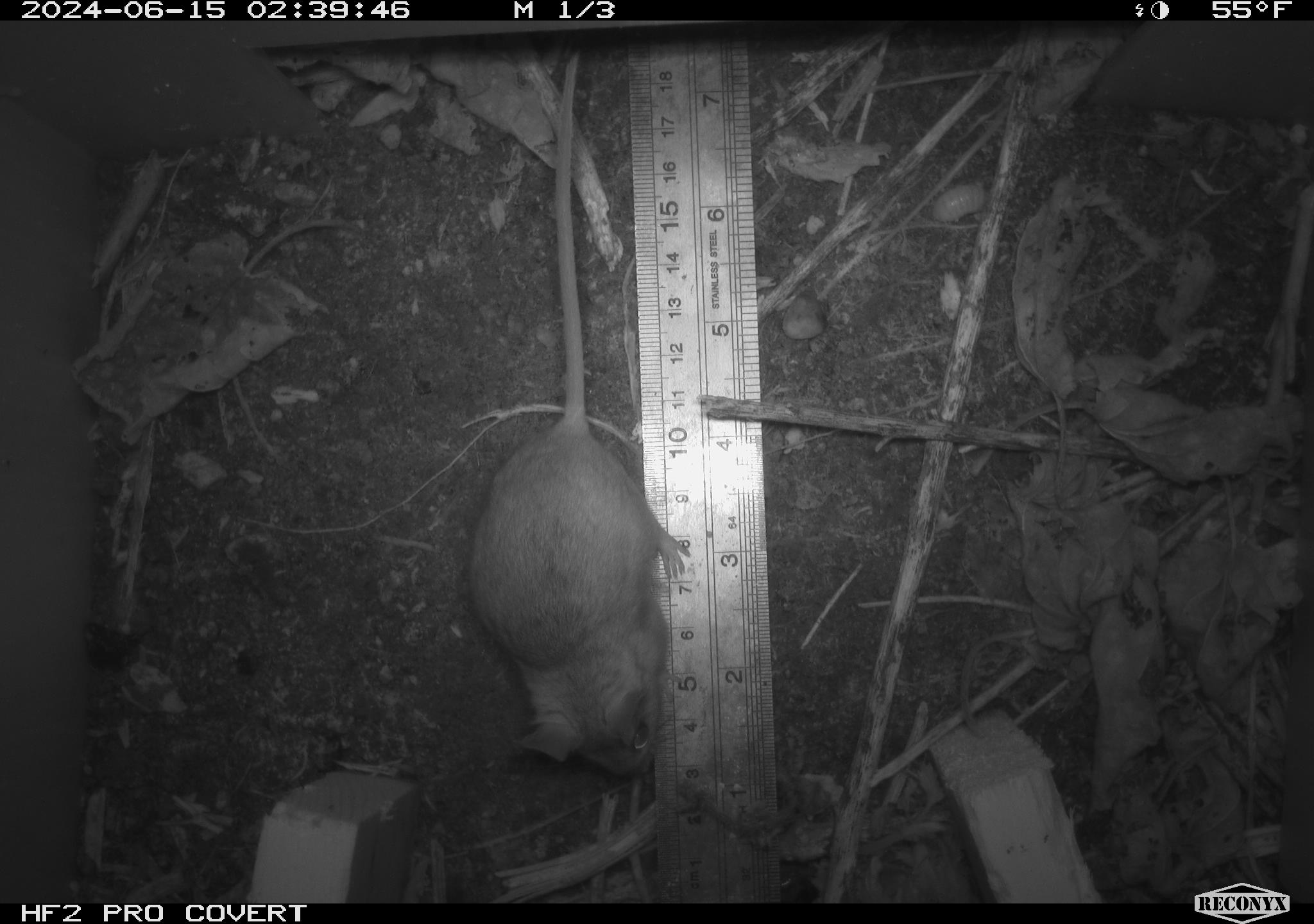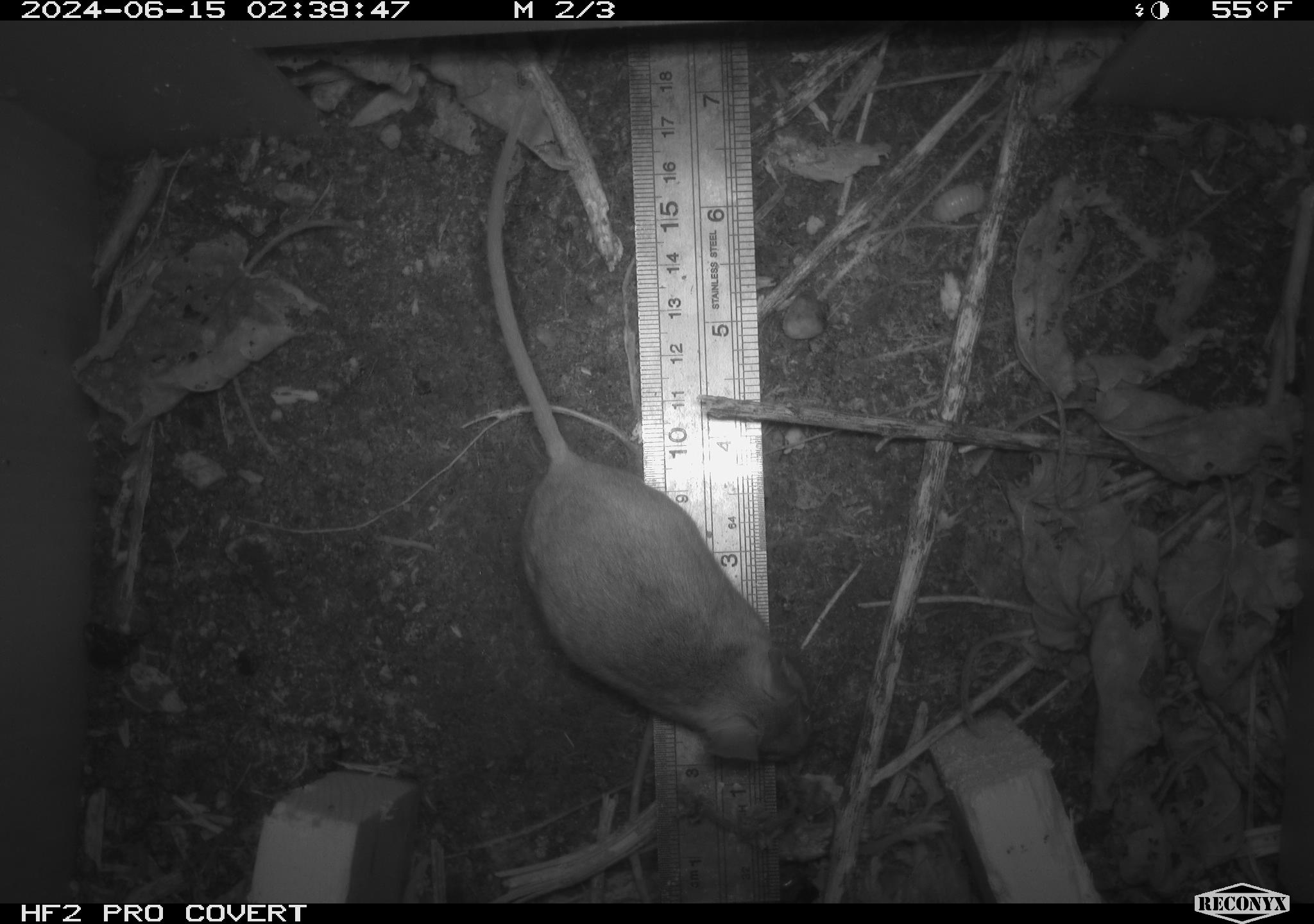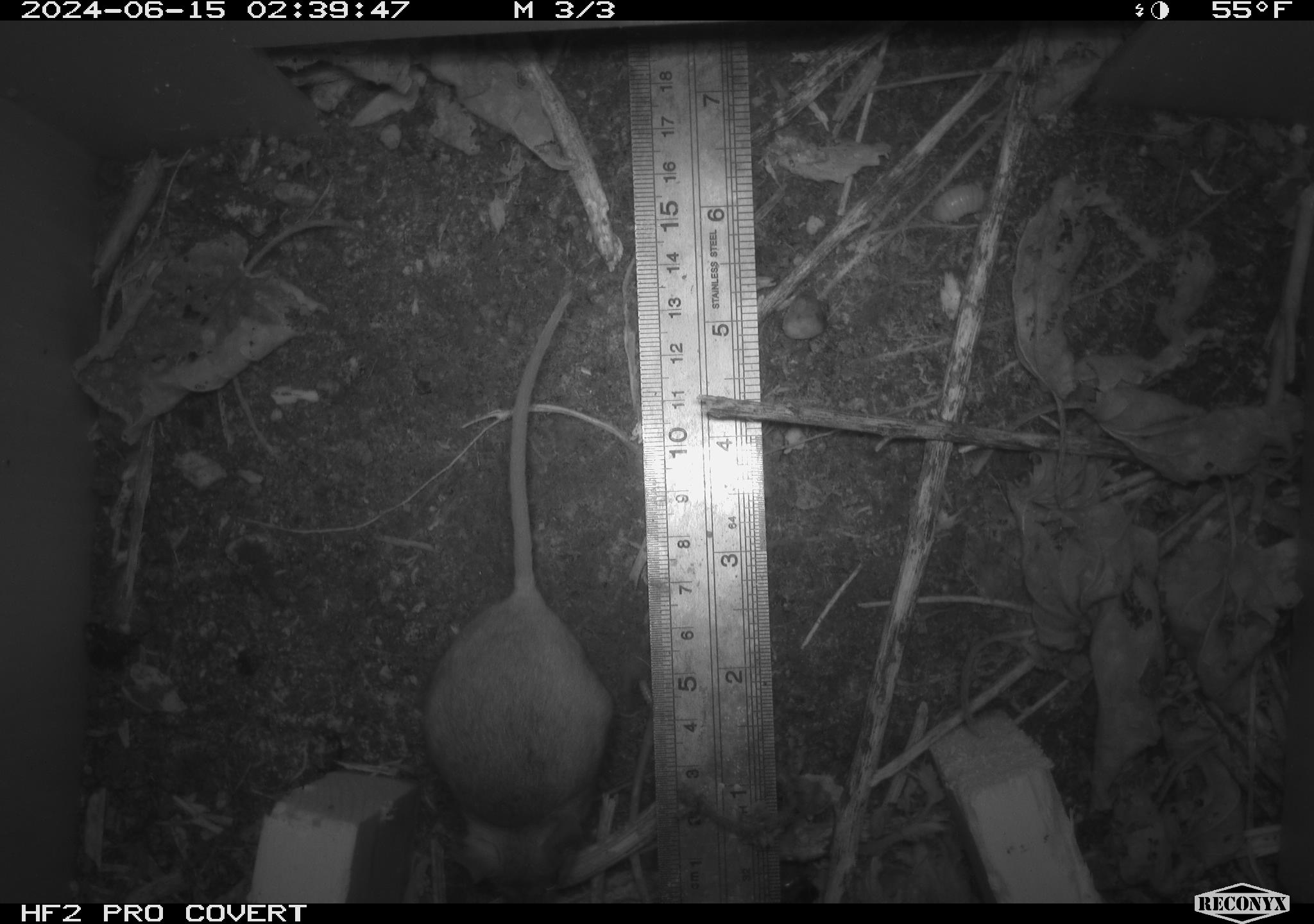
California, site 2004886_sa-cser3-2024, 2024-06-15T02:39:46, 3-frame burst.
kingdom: Animalia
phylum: Chordata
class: Mammalia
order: Rodentia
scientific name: Rodentia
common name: rodent